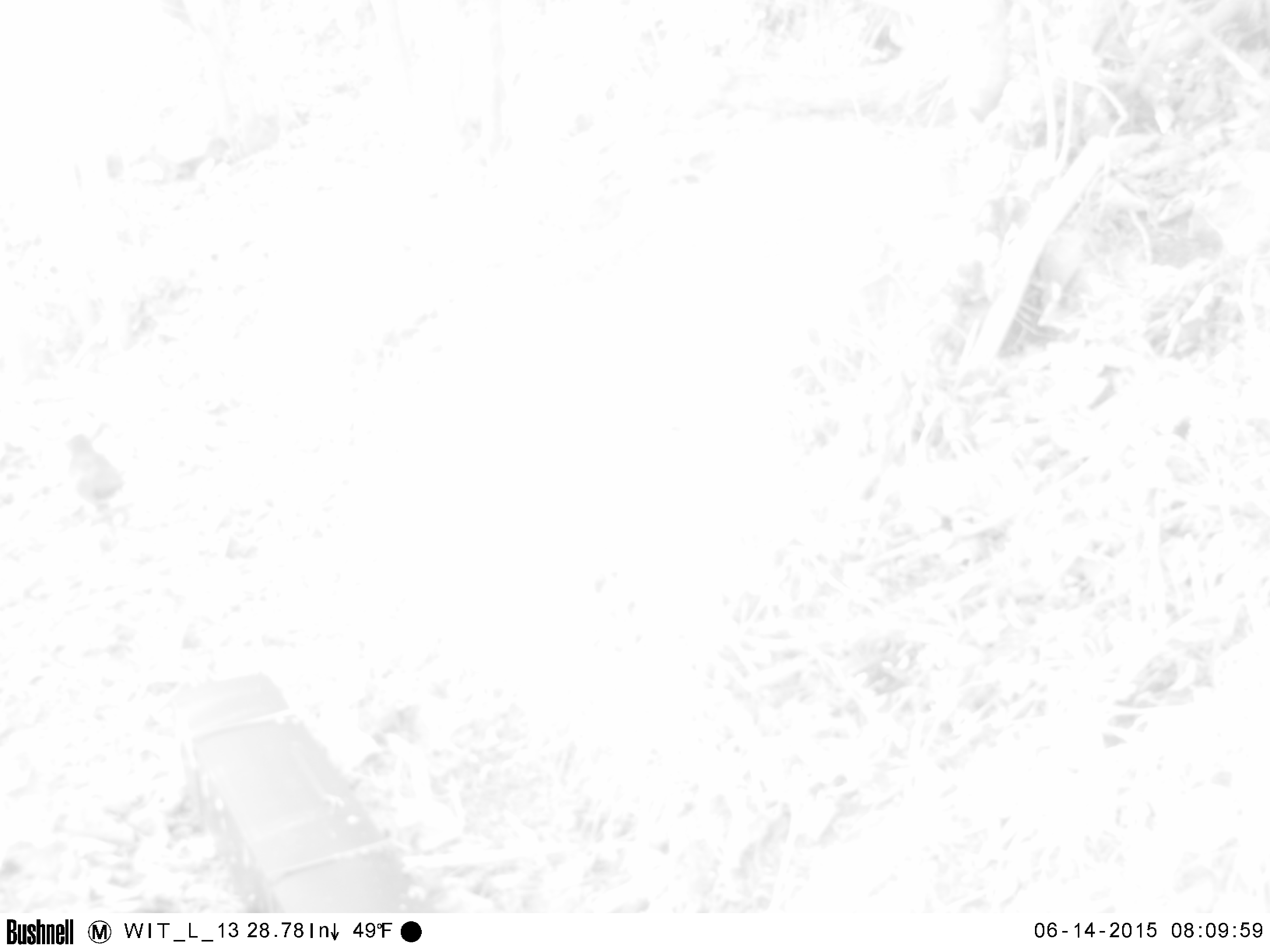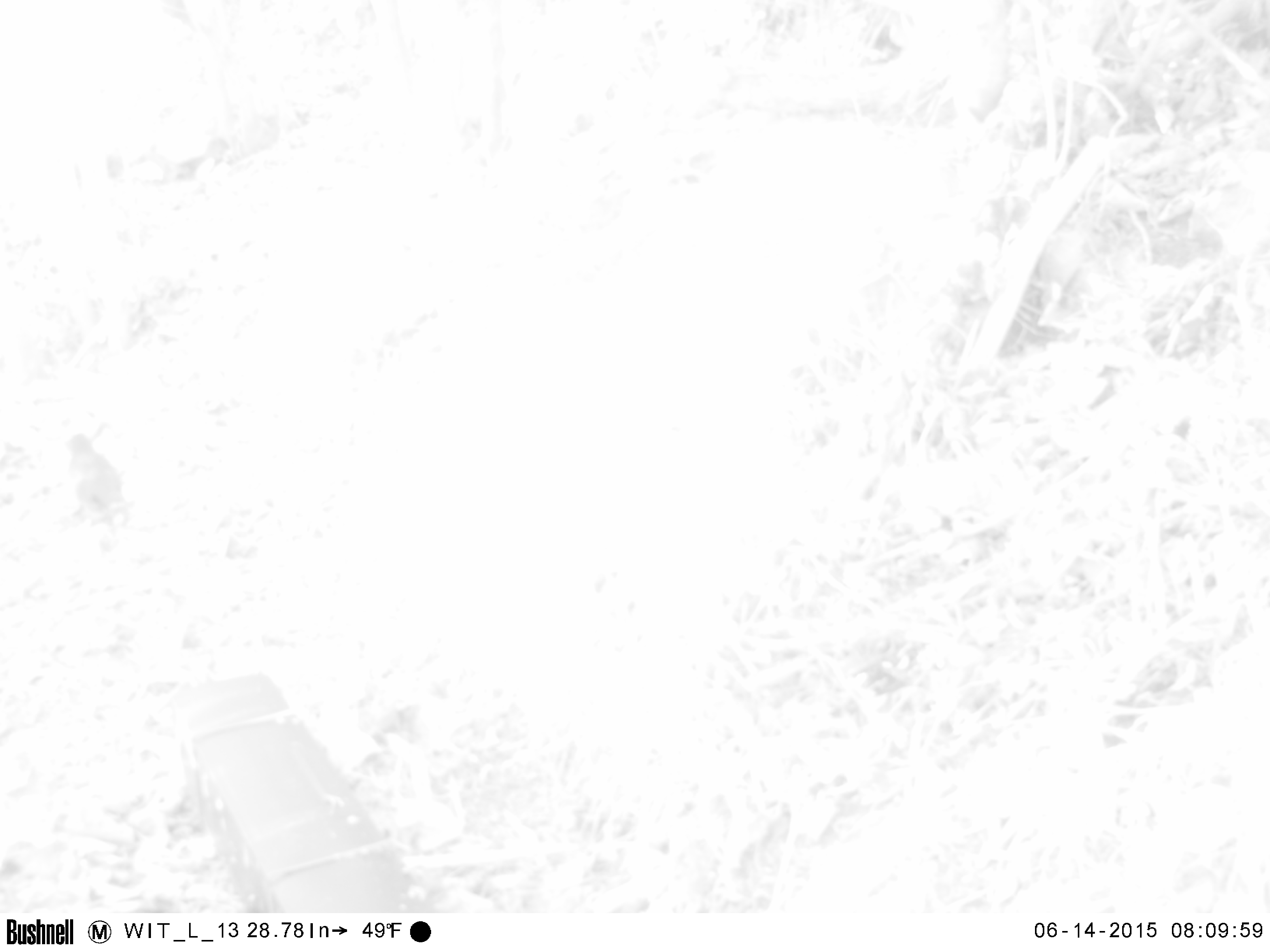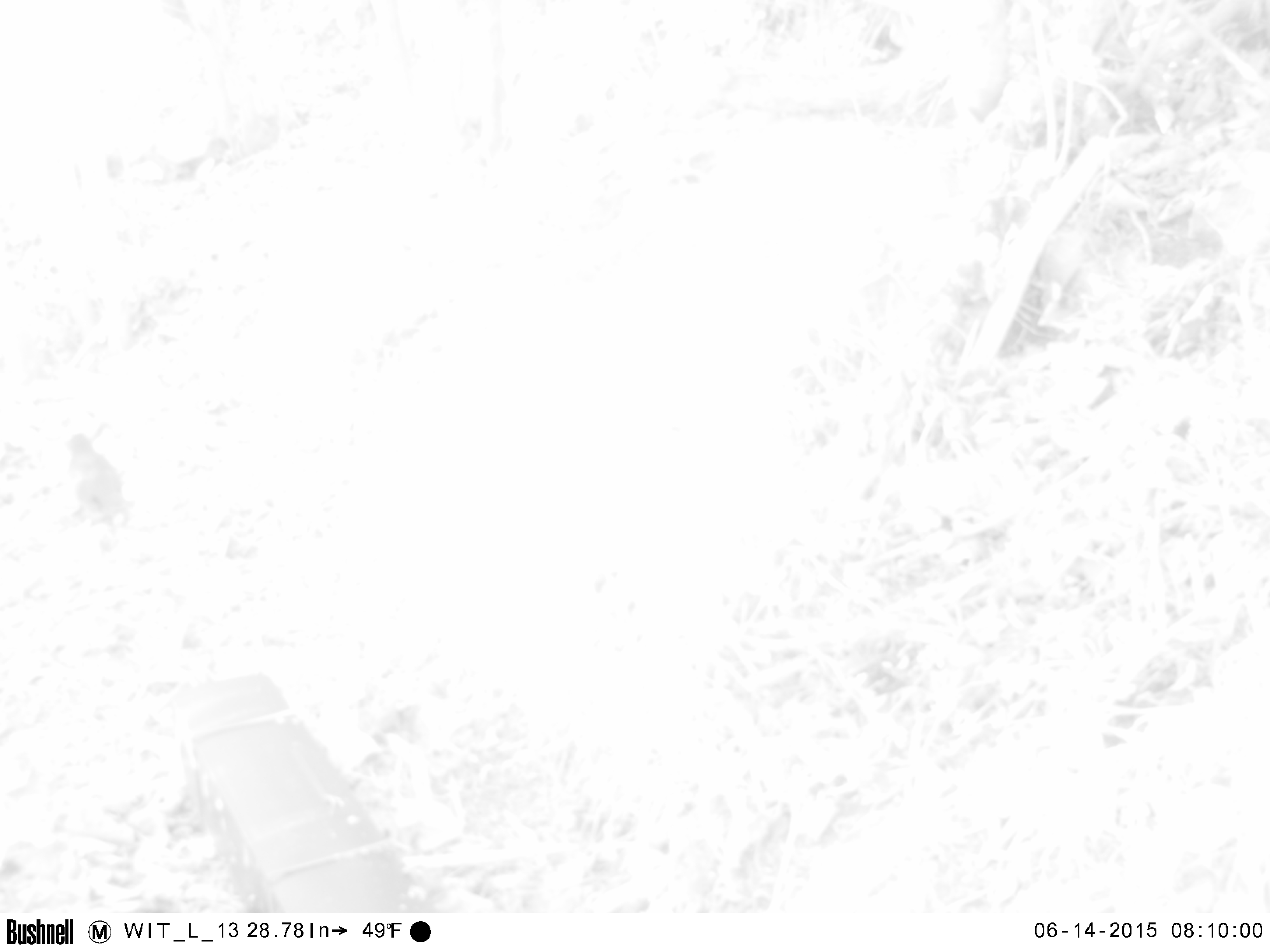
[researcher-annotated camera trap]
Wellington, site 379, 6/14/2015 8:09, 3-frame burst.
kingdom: Animalia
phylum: Chordata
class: Aves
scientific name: Aves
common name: bird